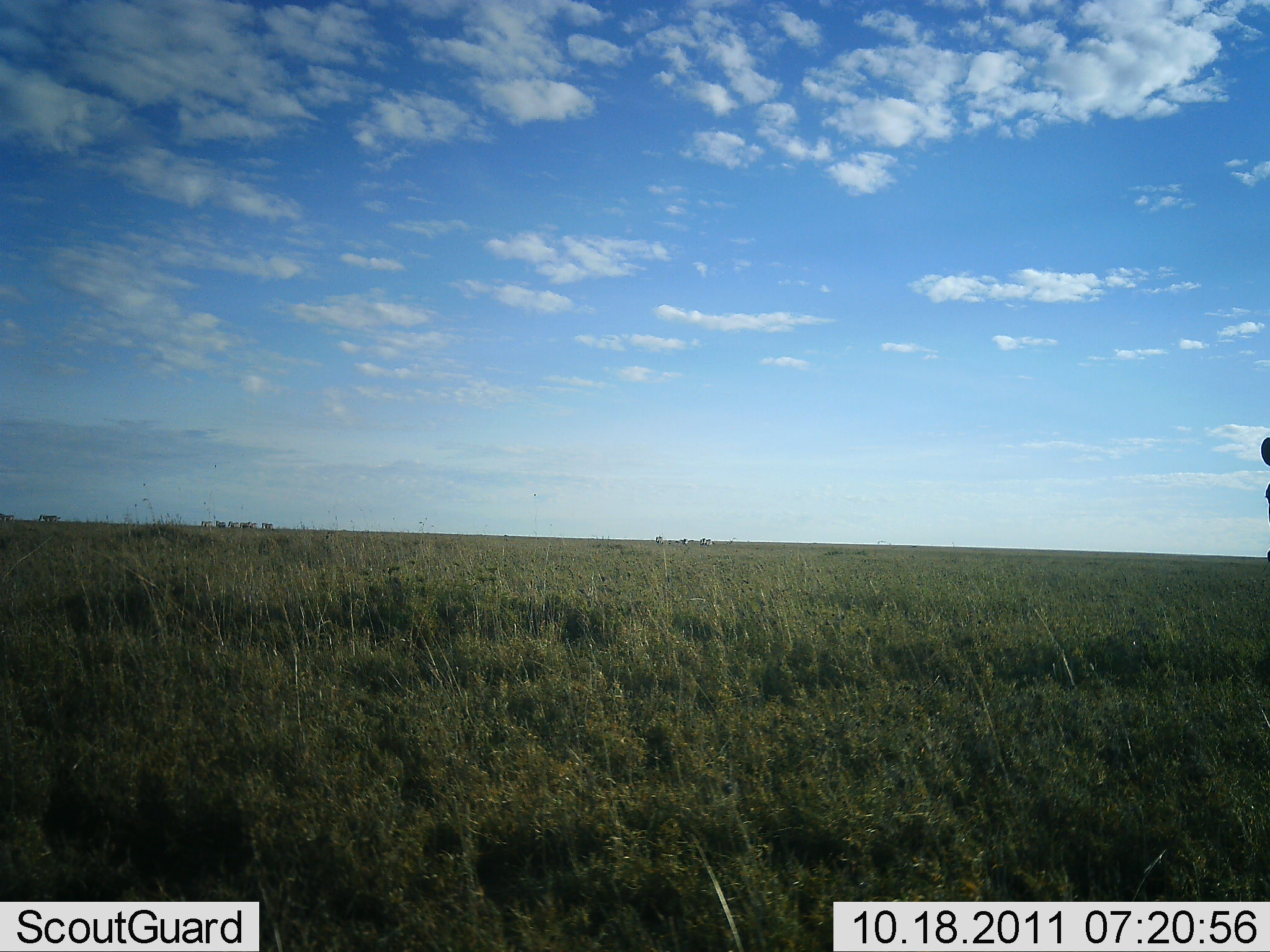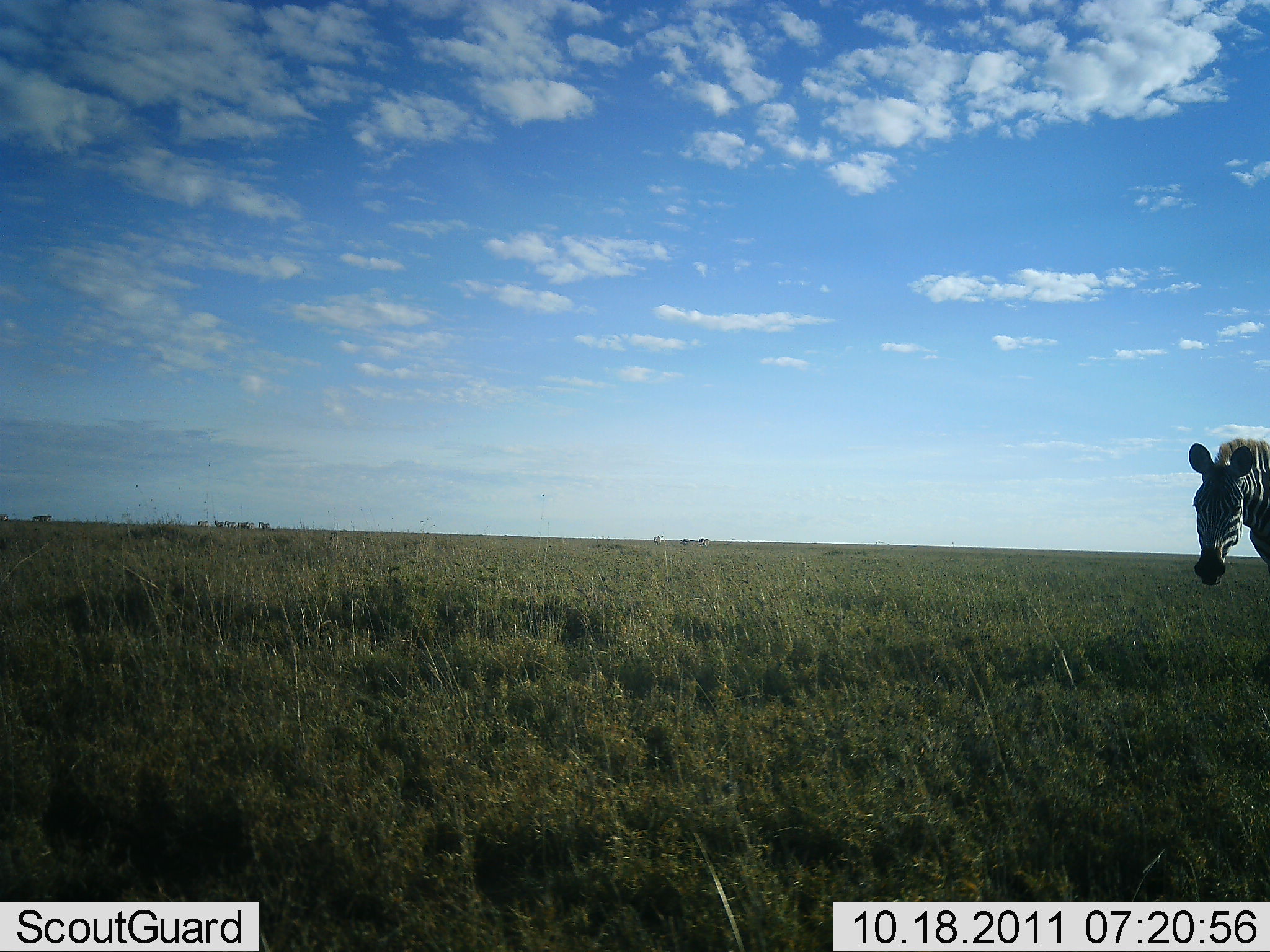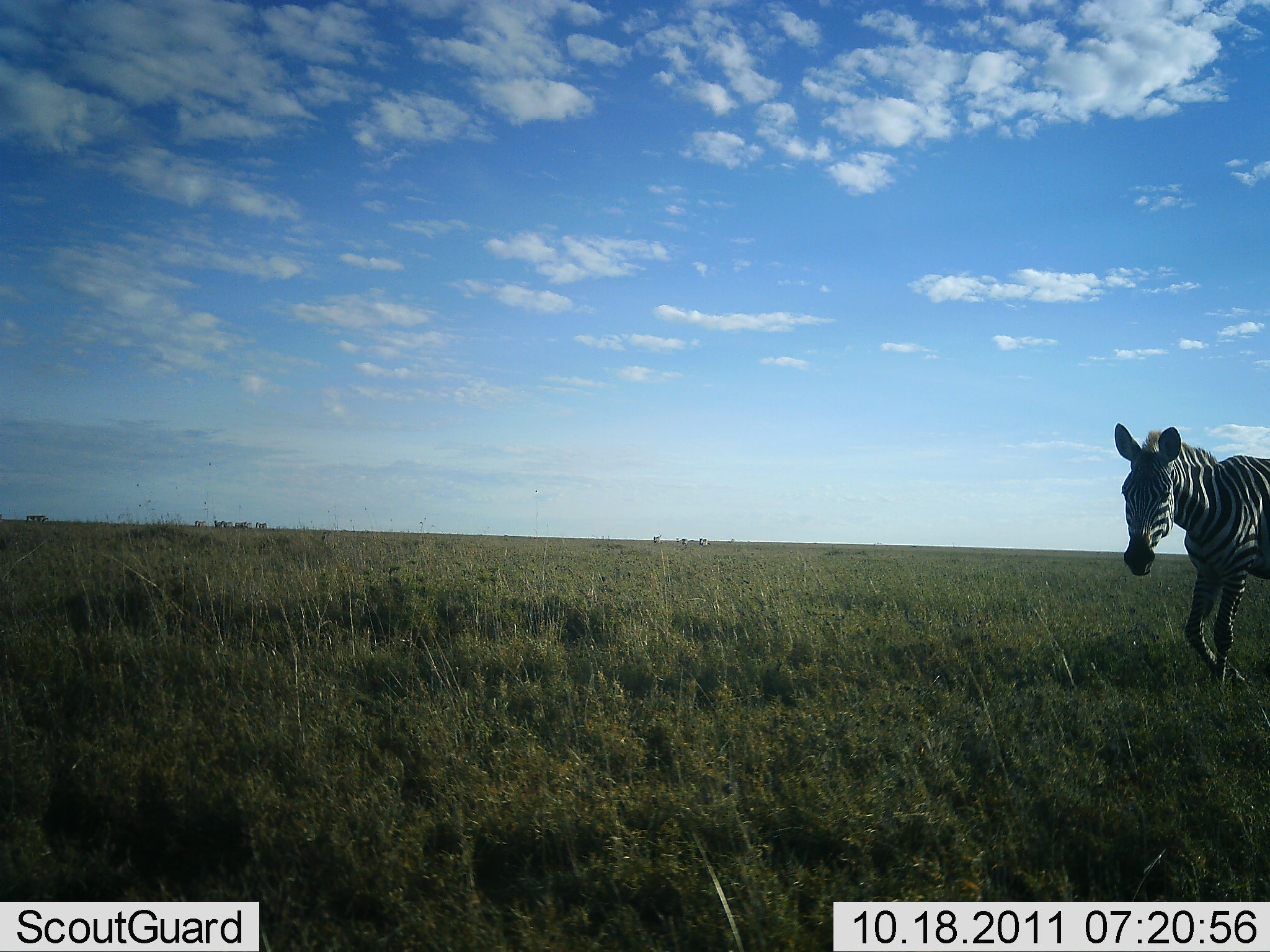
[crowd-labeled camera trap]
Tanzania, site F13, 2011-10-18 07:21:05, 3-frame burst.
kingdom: Animalia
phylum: Chordata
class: Mammalia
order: Perissodactyla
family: Equidae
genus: Equus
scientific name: Equus quagga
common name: plains zebra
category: zebra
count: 1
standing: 0%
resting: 0%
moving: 100%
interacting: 0%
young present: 0%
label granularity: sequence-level